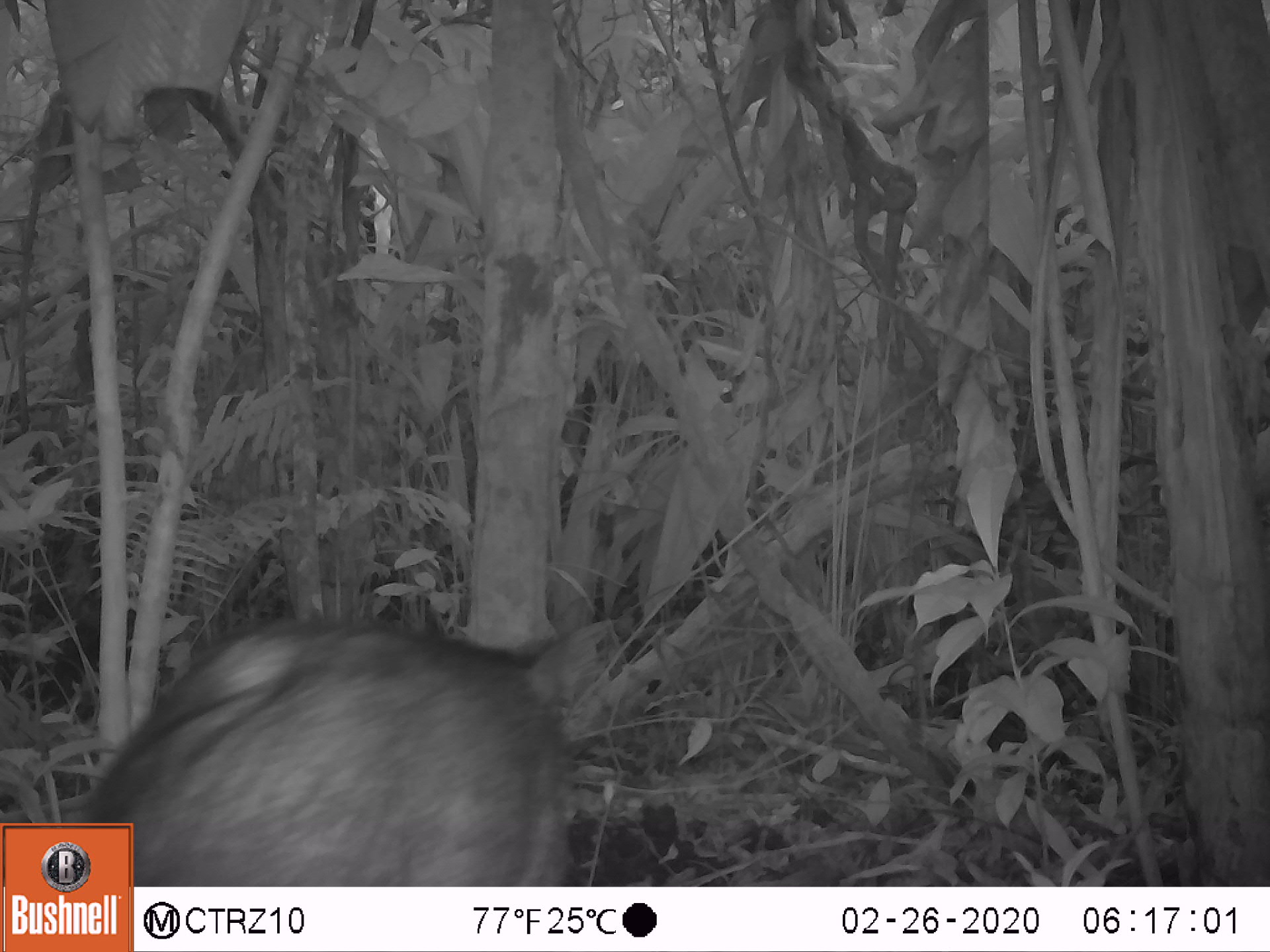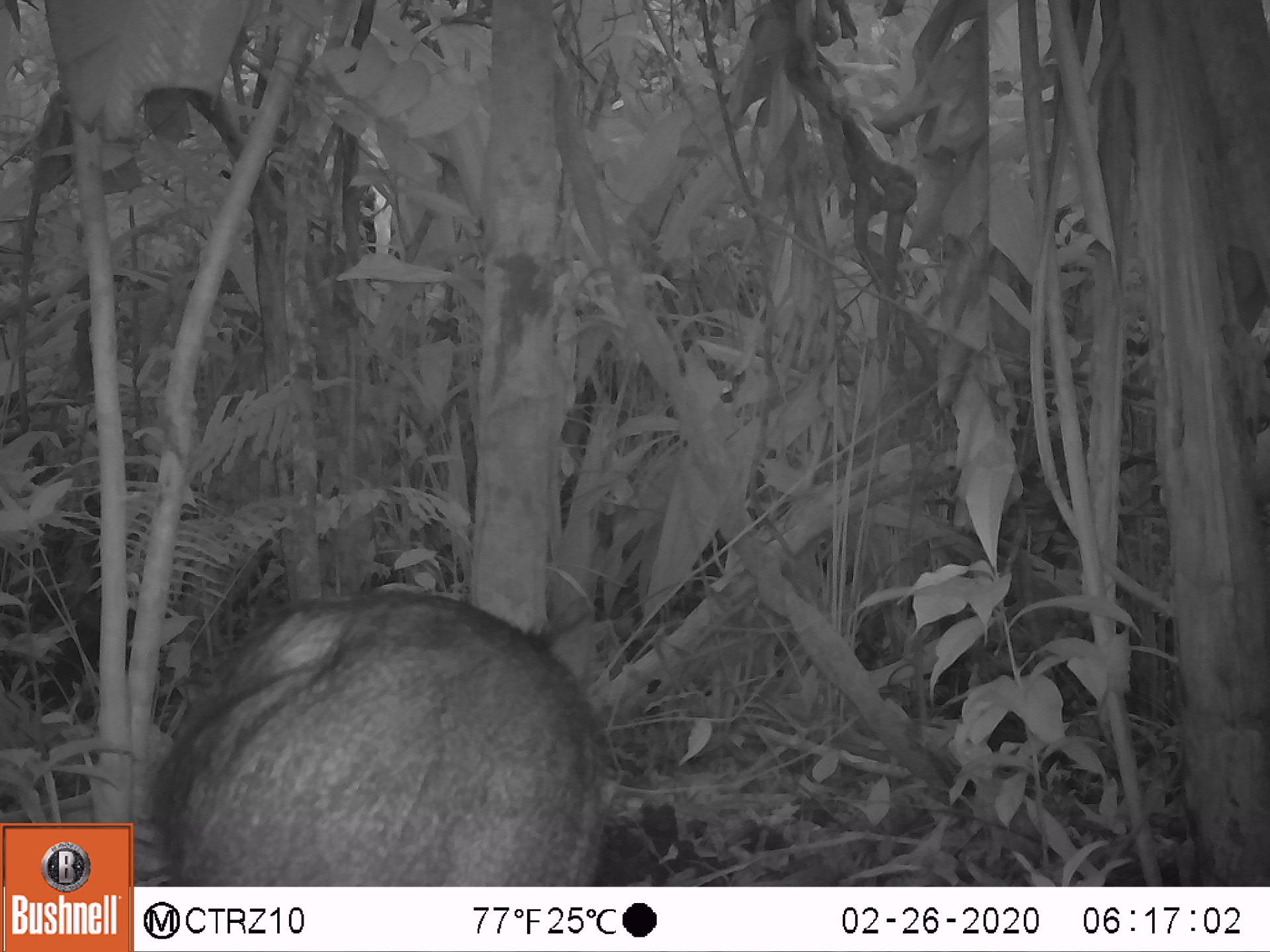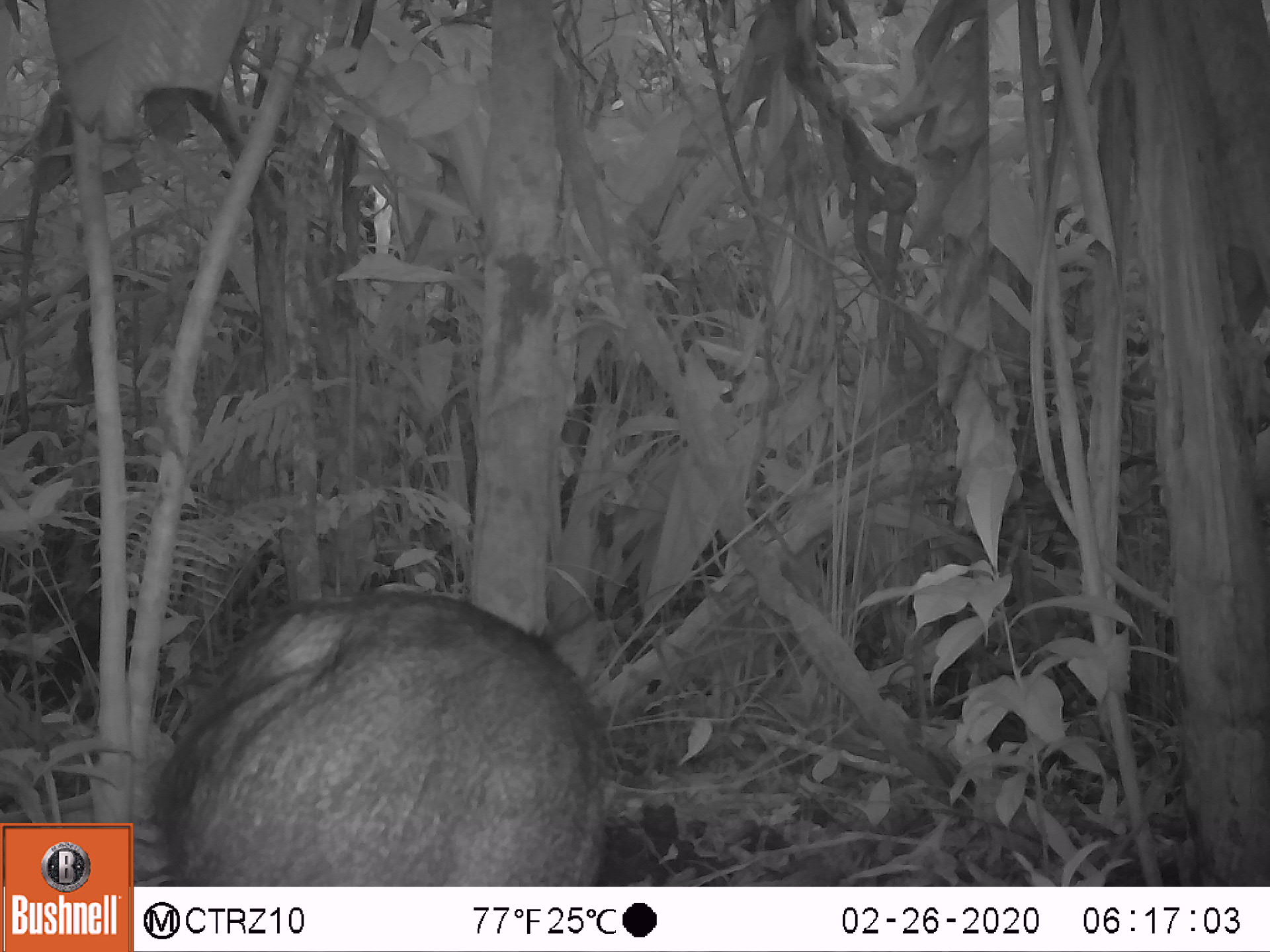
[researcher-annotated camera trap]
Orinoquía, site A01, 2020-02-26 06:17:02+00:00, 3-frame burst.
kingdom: Animalia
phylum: Chordata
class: Mammalia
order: Artiodactyla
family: Tayassuidae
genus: Pecari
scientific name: Pecari tajacu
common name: collared peccary